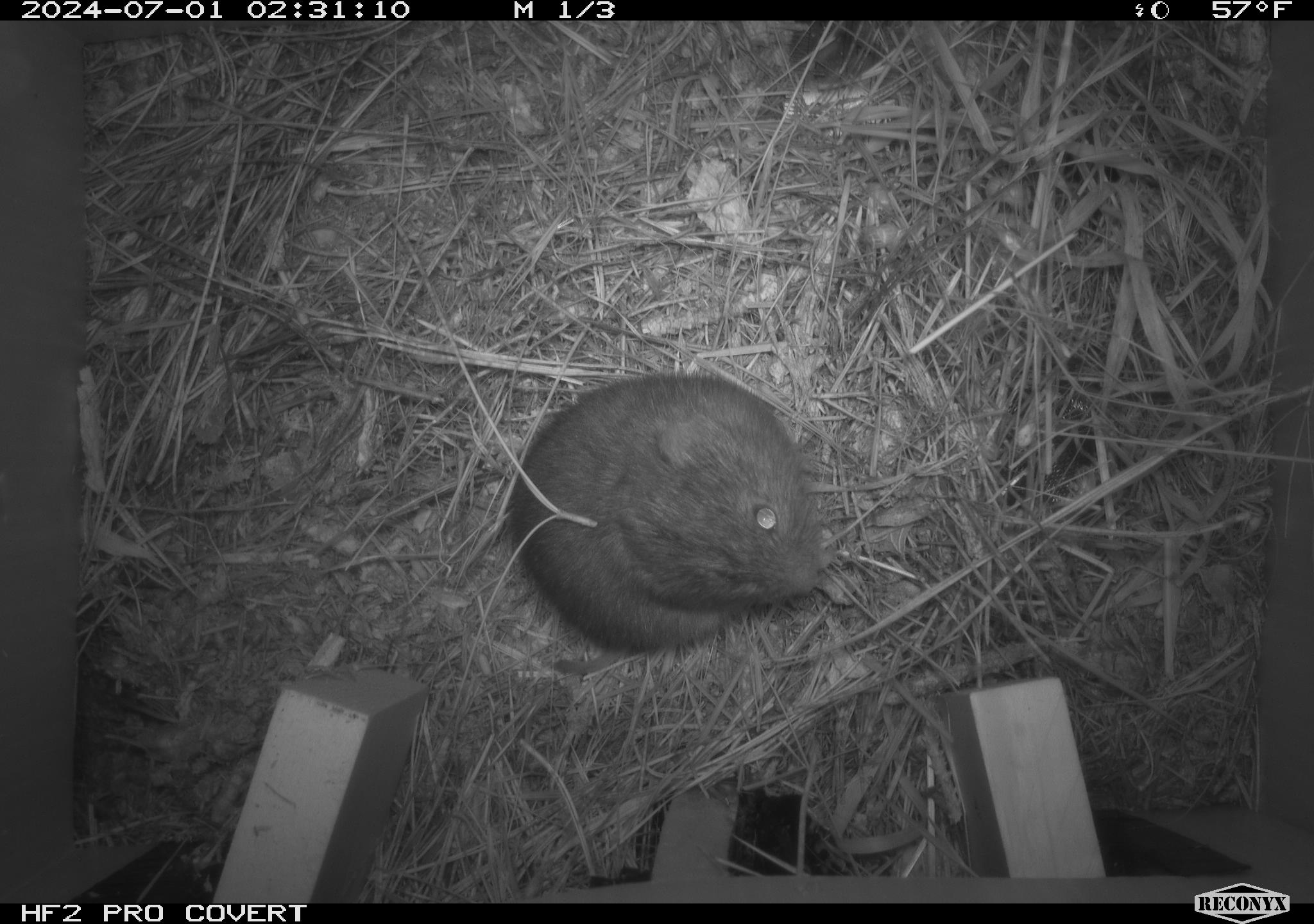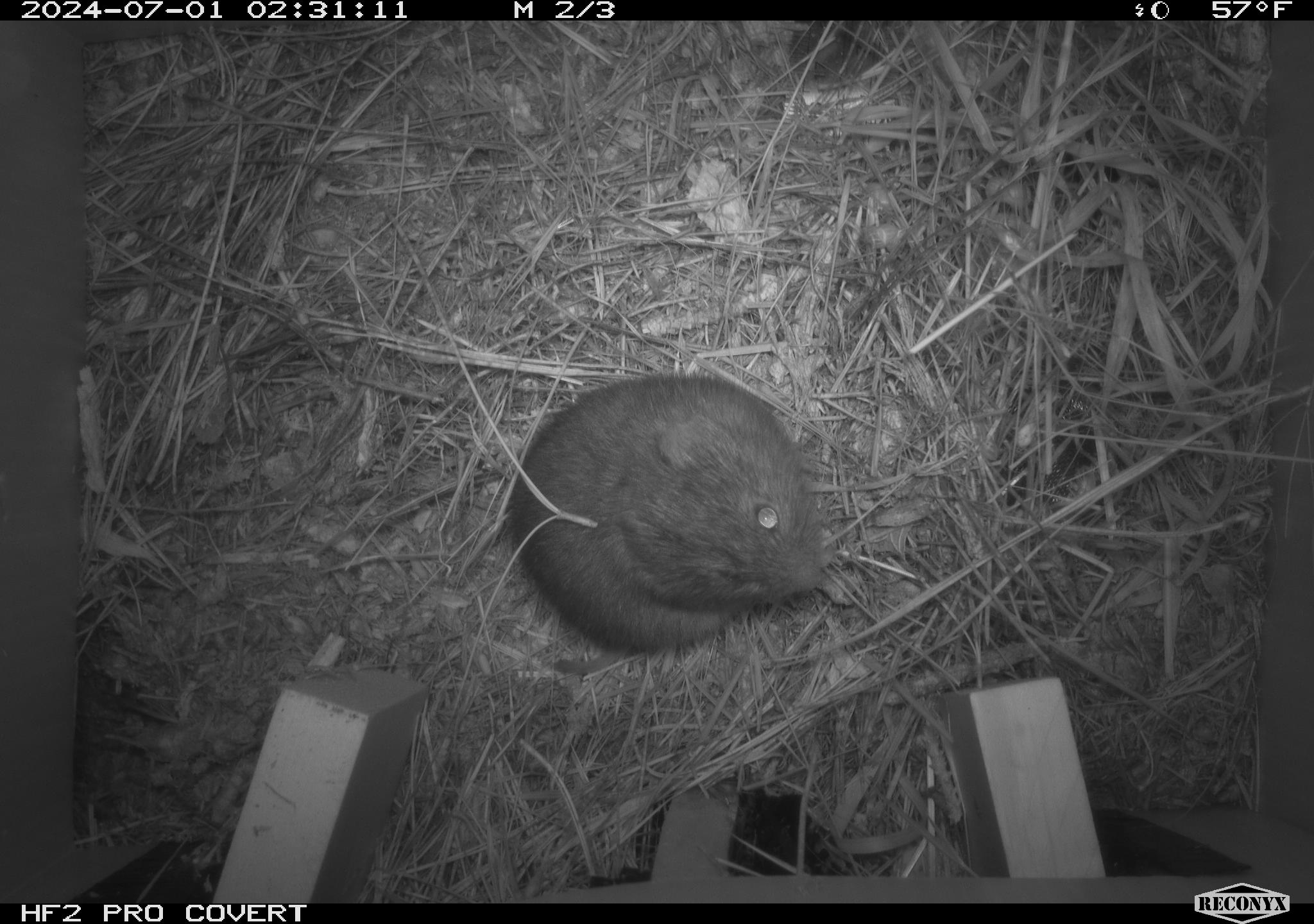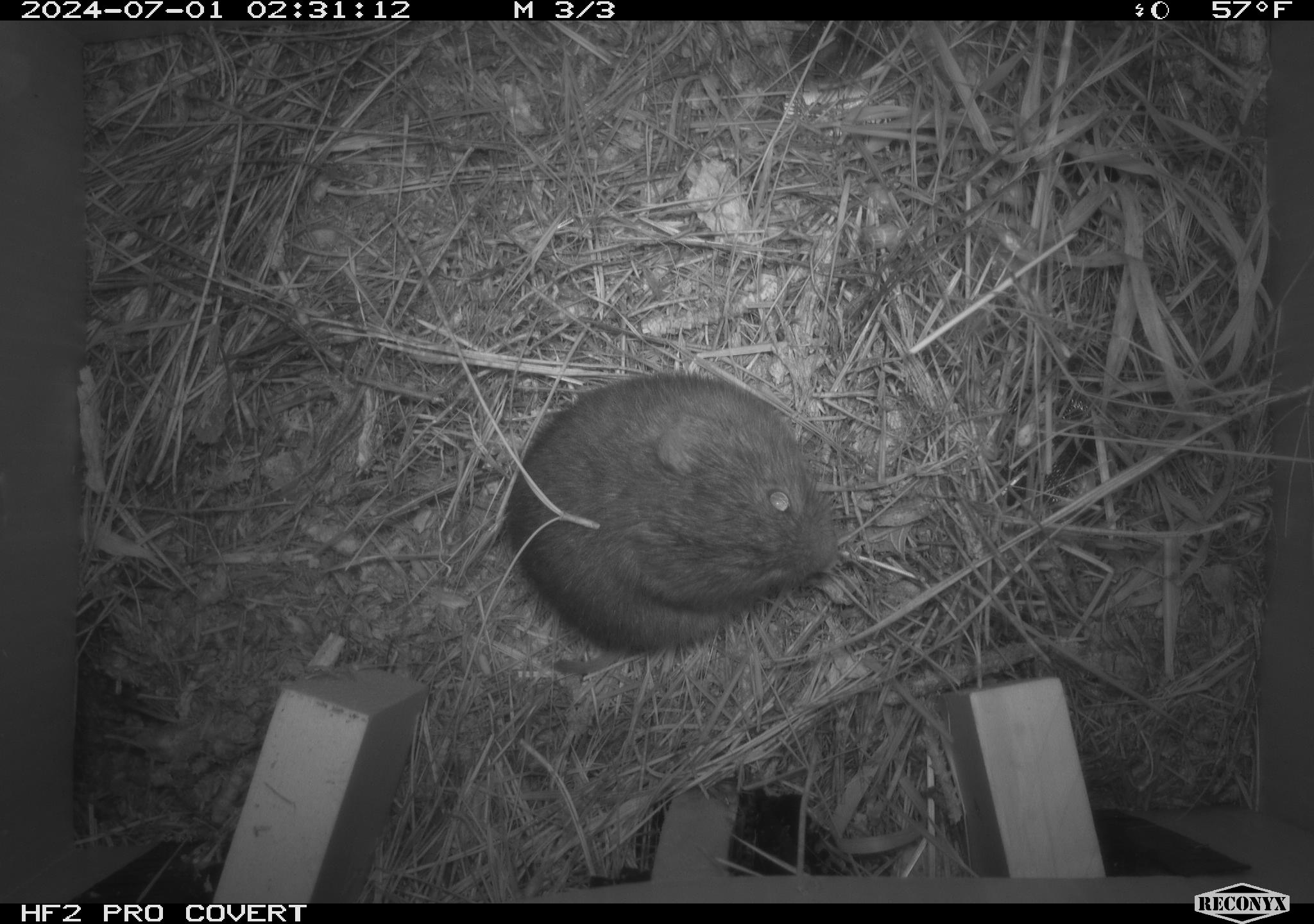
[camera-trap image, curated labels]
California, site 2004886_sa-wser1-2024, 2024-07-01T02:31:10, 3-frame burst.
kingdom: Animalia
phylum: Chordata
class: Mammalia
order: Rodentia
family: Cricetidae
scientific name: Arvicolinae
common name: voles, lemmings, and muskrats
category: arvicolinae subfamily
Arvicolinae subfamily (voles, lemmings, and muskrats) (Arvicolinae).